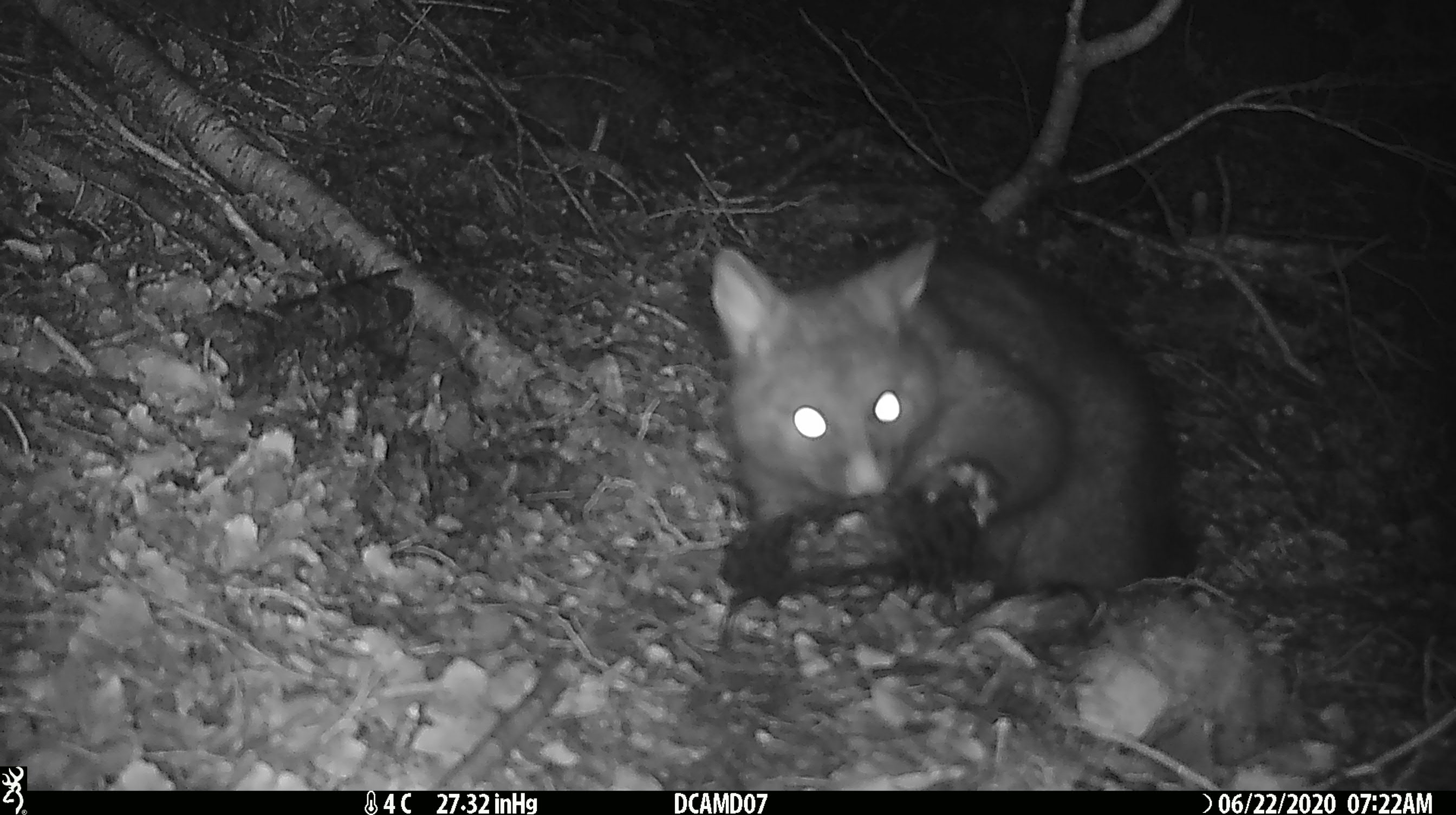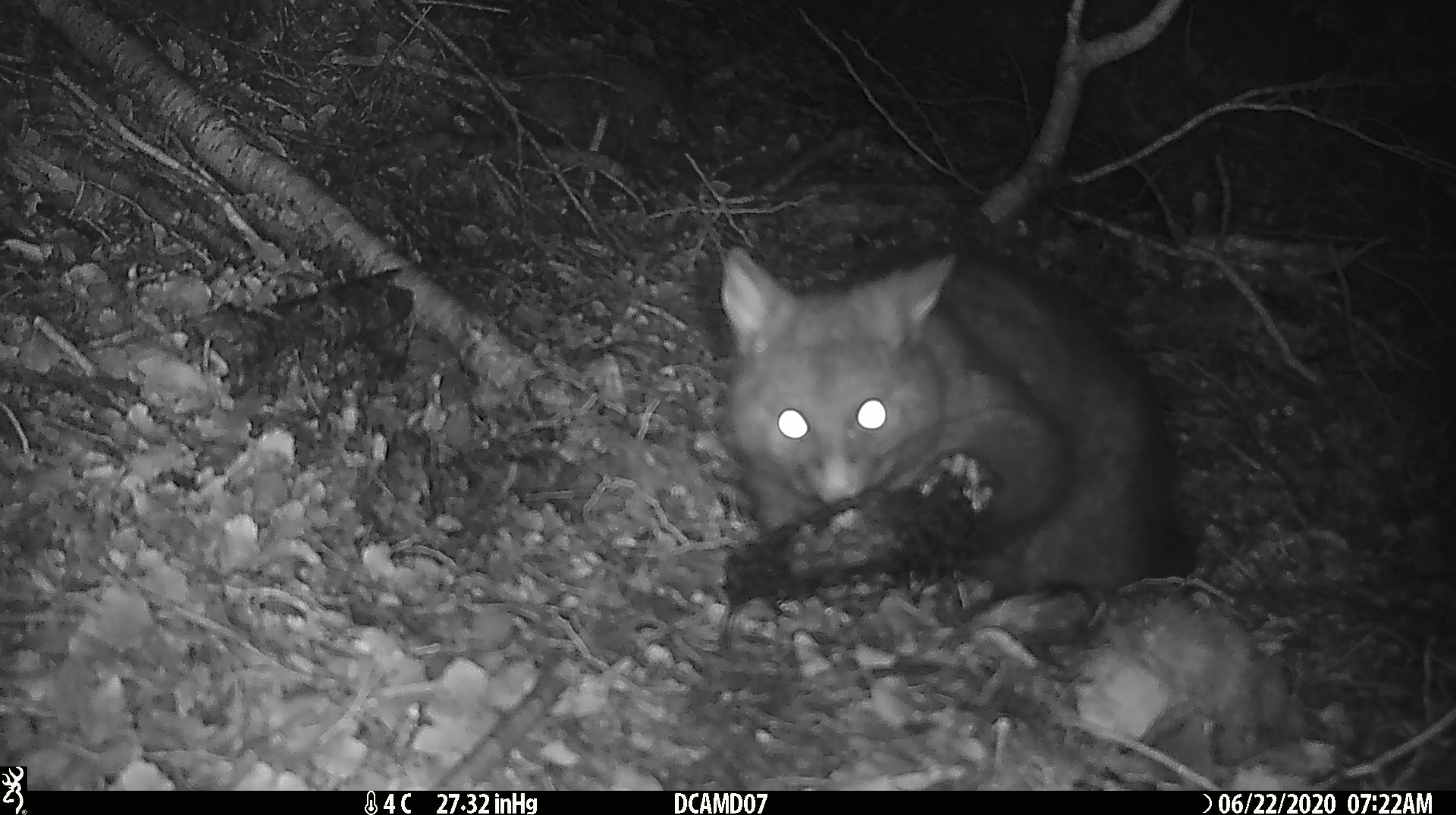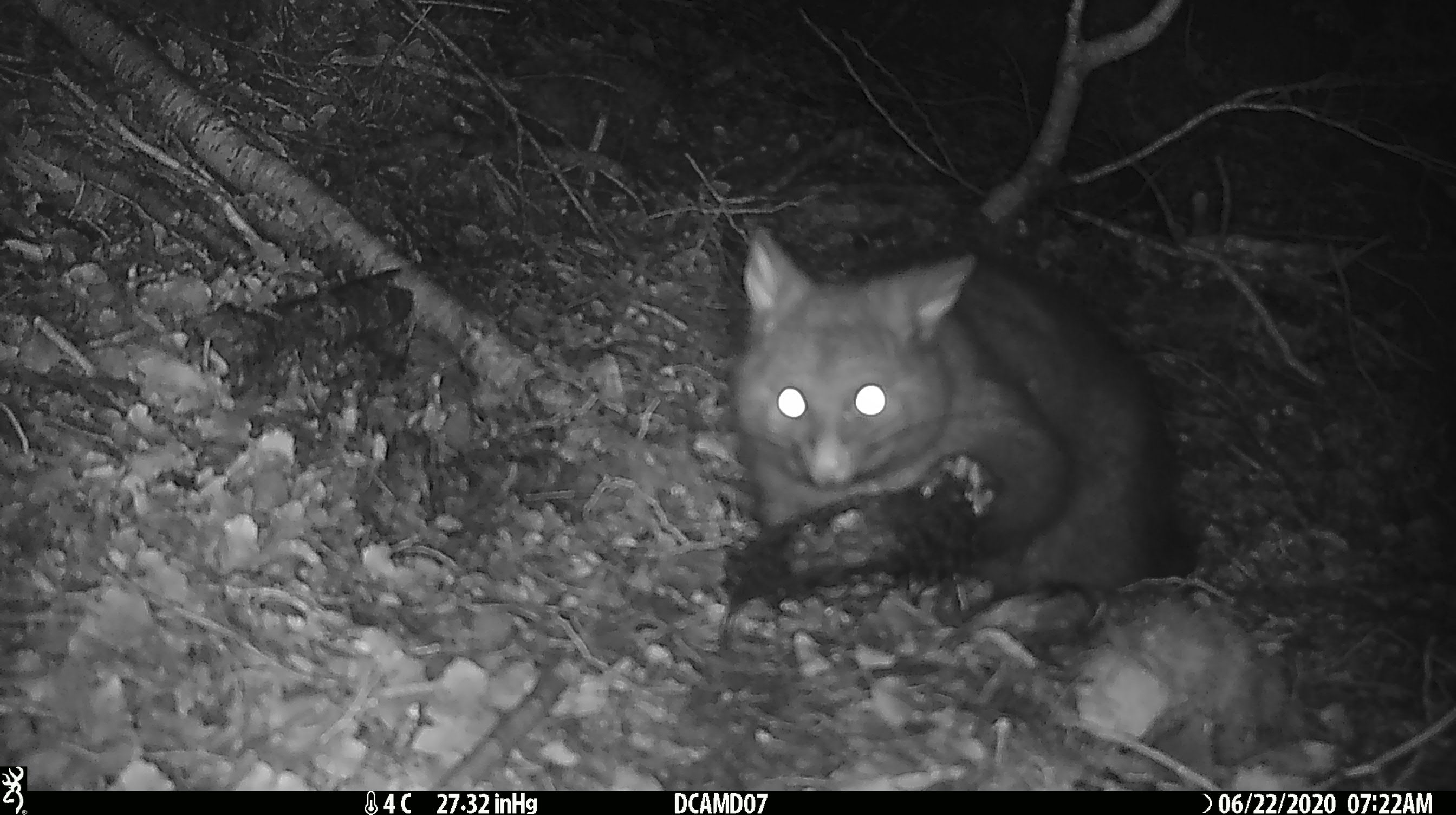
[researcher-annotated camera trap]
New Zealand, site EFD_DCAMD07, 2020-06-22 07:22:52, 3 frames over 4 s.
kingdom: Animalia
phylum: Chordata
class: Mammalia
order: Diprotodontia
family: Phalangeridae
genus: Trichosurus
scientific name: Trichosurus vulpecula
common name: common brushtail possum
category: possum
Possum (common brushtail possum) (Trichosurus vulpecula).